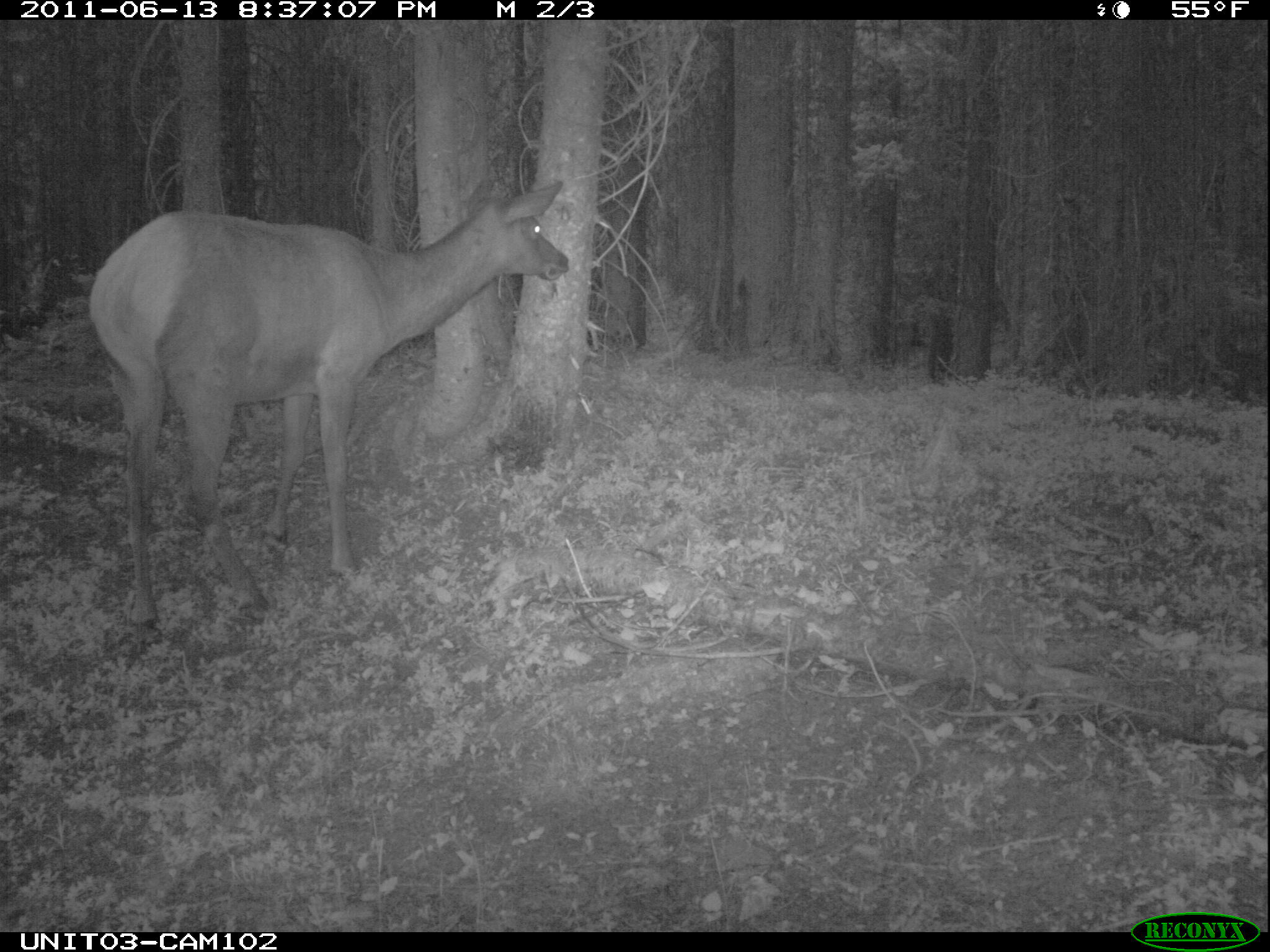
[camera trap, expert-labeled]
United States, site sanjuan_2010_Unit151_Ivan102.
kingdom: Animalia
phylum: Chordata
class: Mammalia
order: Artiodactyla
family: Cervidae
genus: Cervus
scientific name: Cervus elaphus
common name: red deer